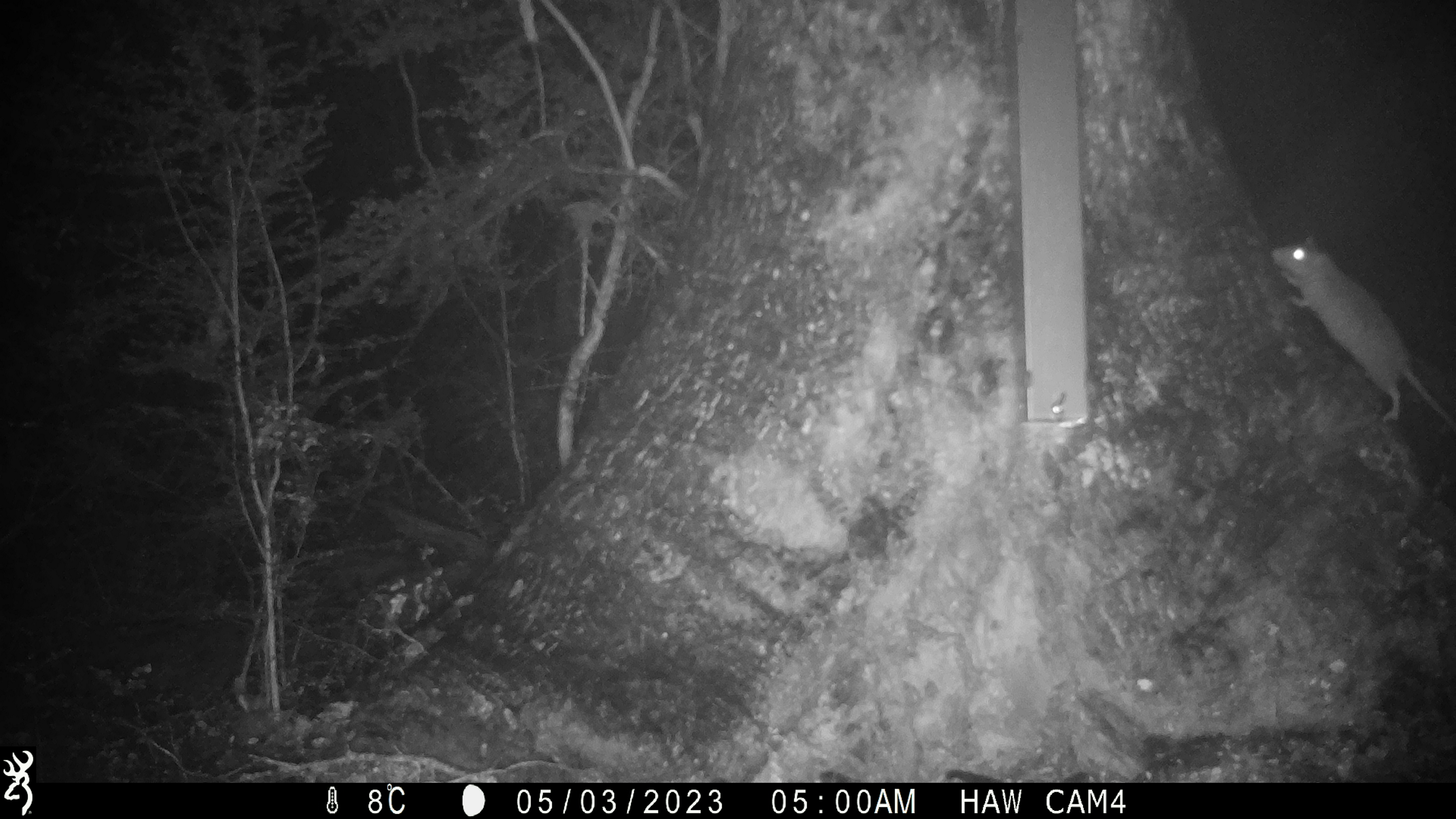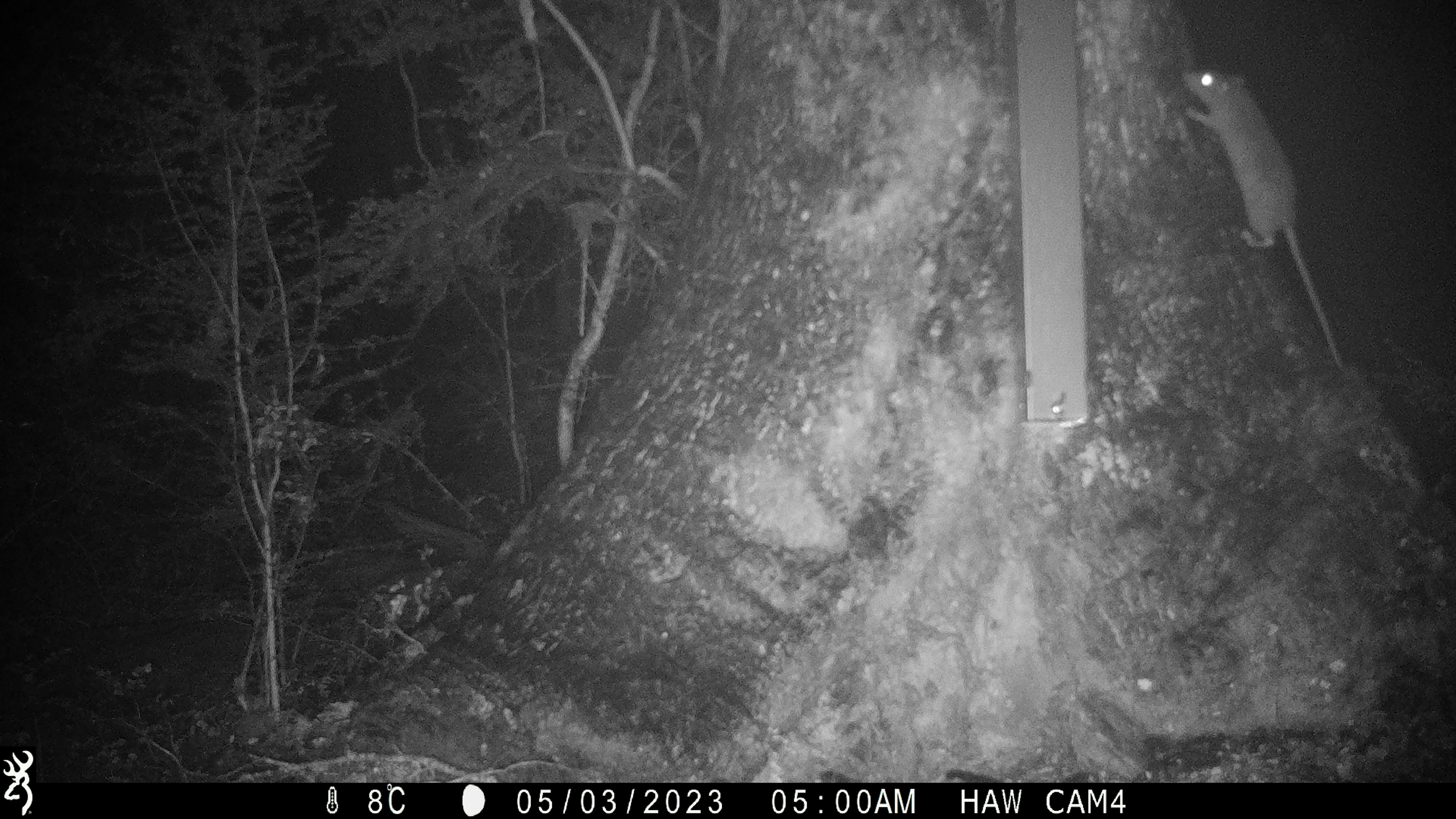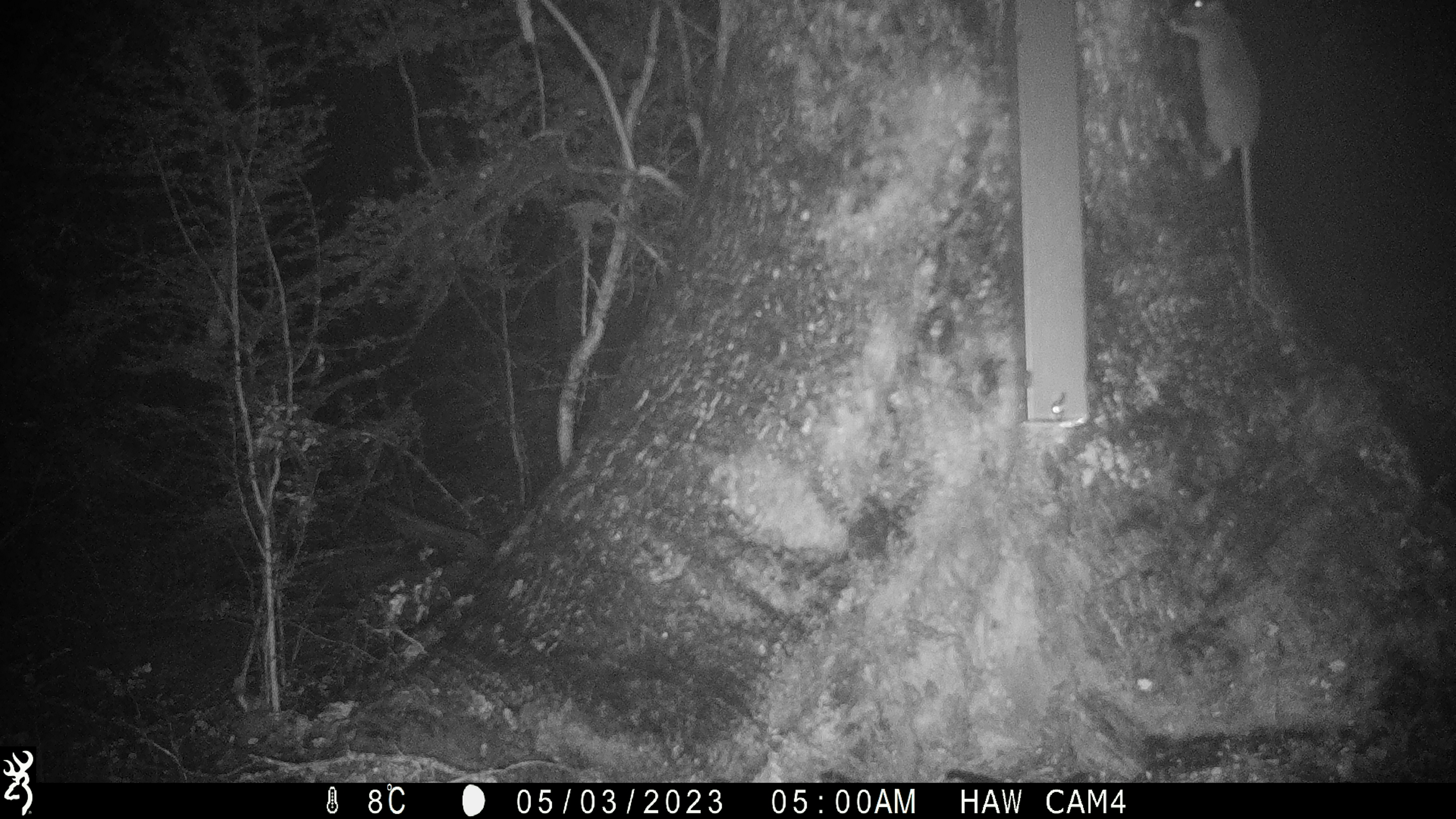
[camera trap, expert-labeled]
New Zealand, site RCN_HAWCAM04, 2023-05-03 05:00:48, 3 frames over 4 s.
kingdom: Animalia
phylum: Chordata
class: Mammalia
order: Rodentia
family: Muridae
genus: Rattus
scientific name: Rattus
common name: rat